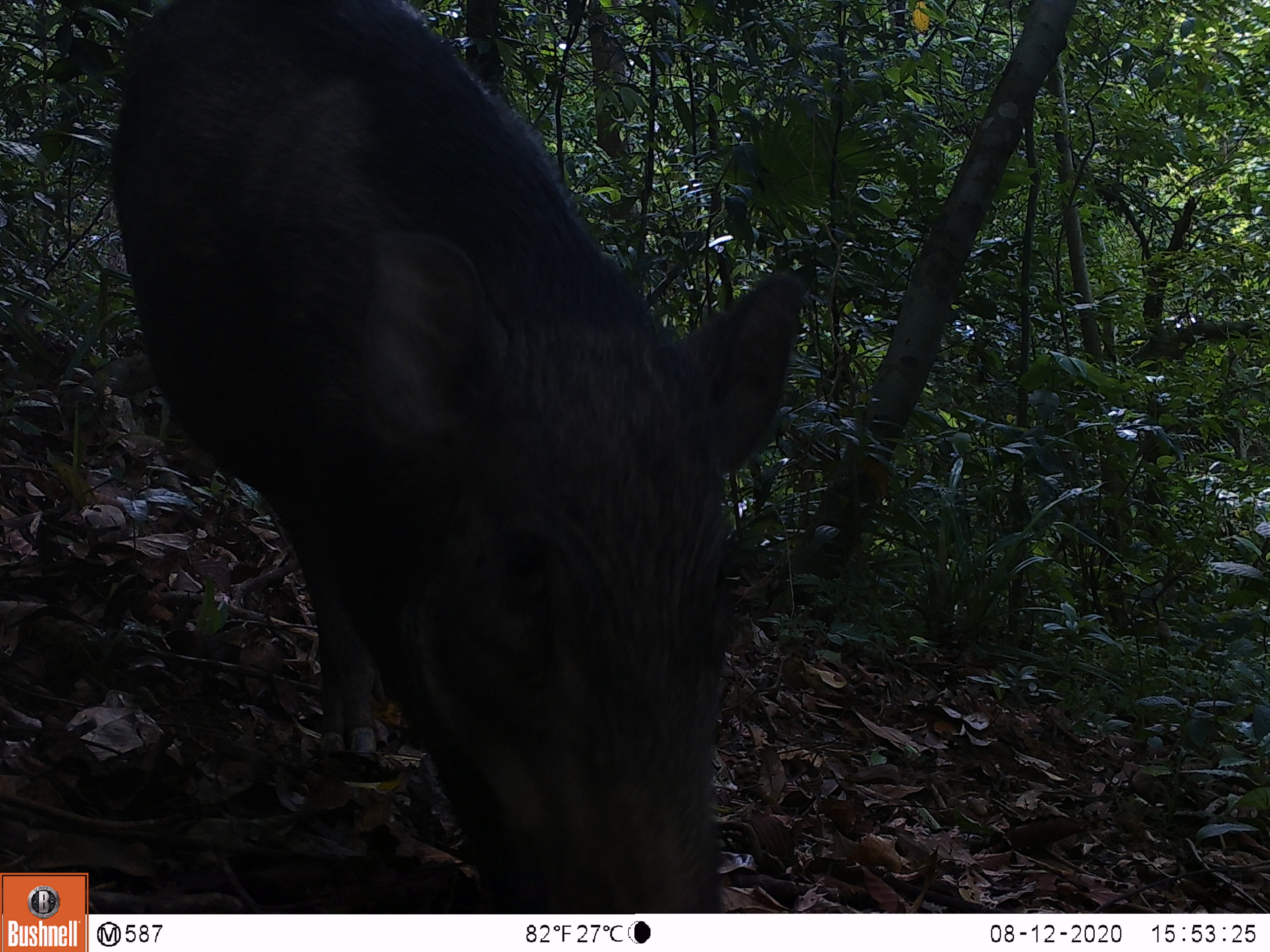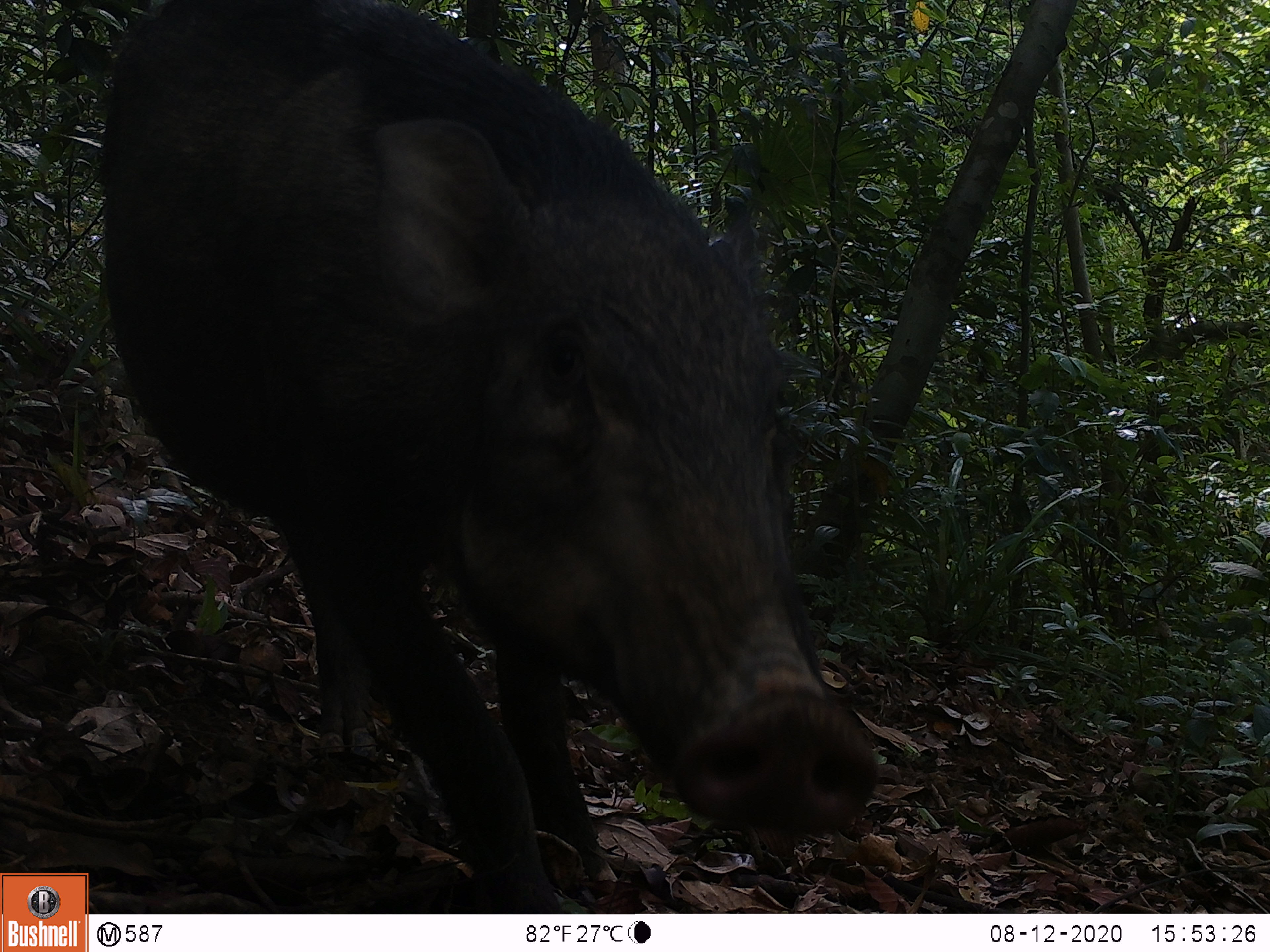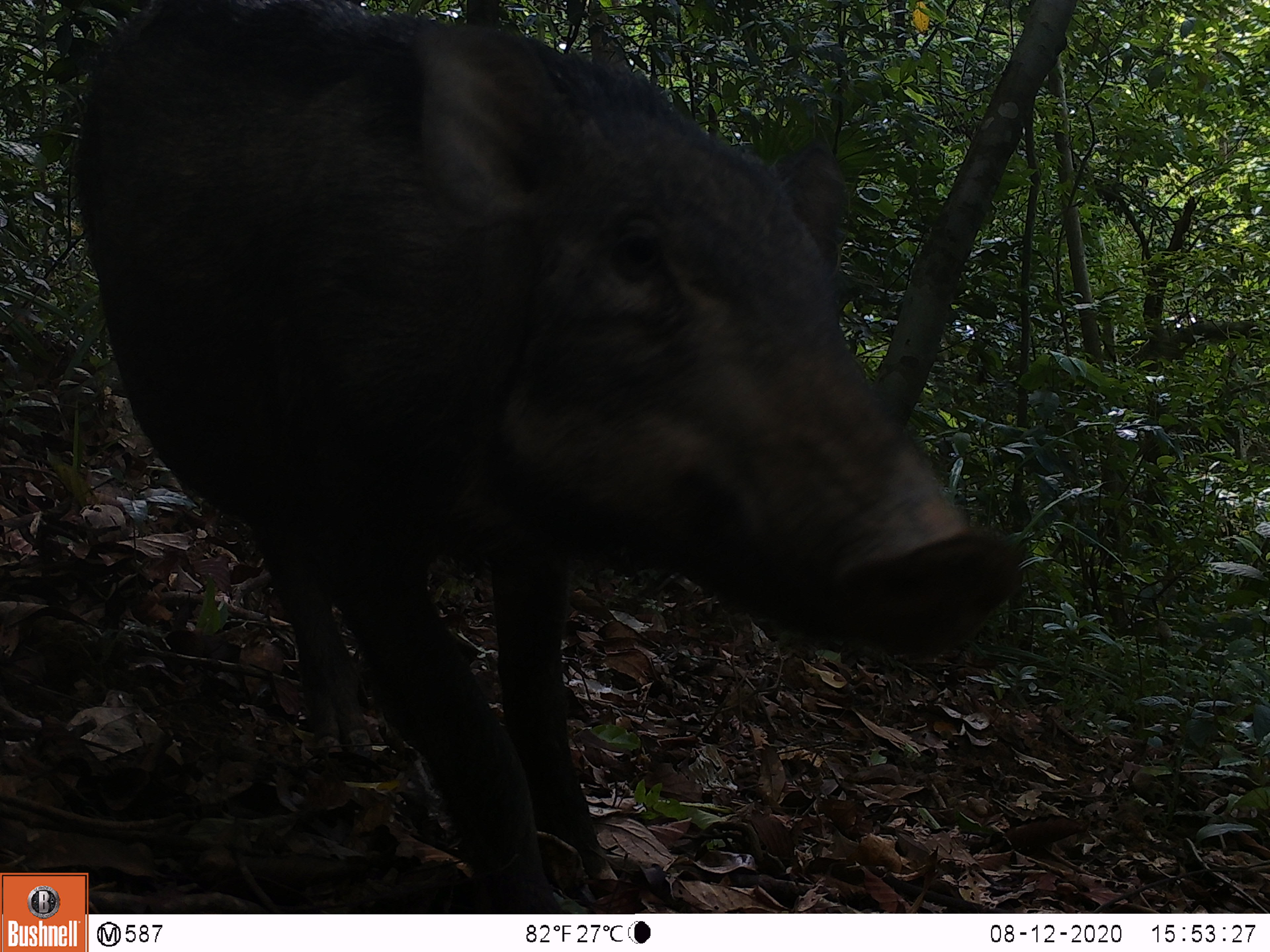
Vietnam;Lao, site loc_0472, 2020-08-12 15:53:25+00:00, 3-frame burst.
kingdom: Animalia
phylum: Chordata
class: Mammalia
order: Artiodactyla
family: Suidae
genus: Sus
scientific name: Sus scrofa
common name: eurasian wild pig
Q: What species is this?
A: Eurasian wild pig (Sus scrofa).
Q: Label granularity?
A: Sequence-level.